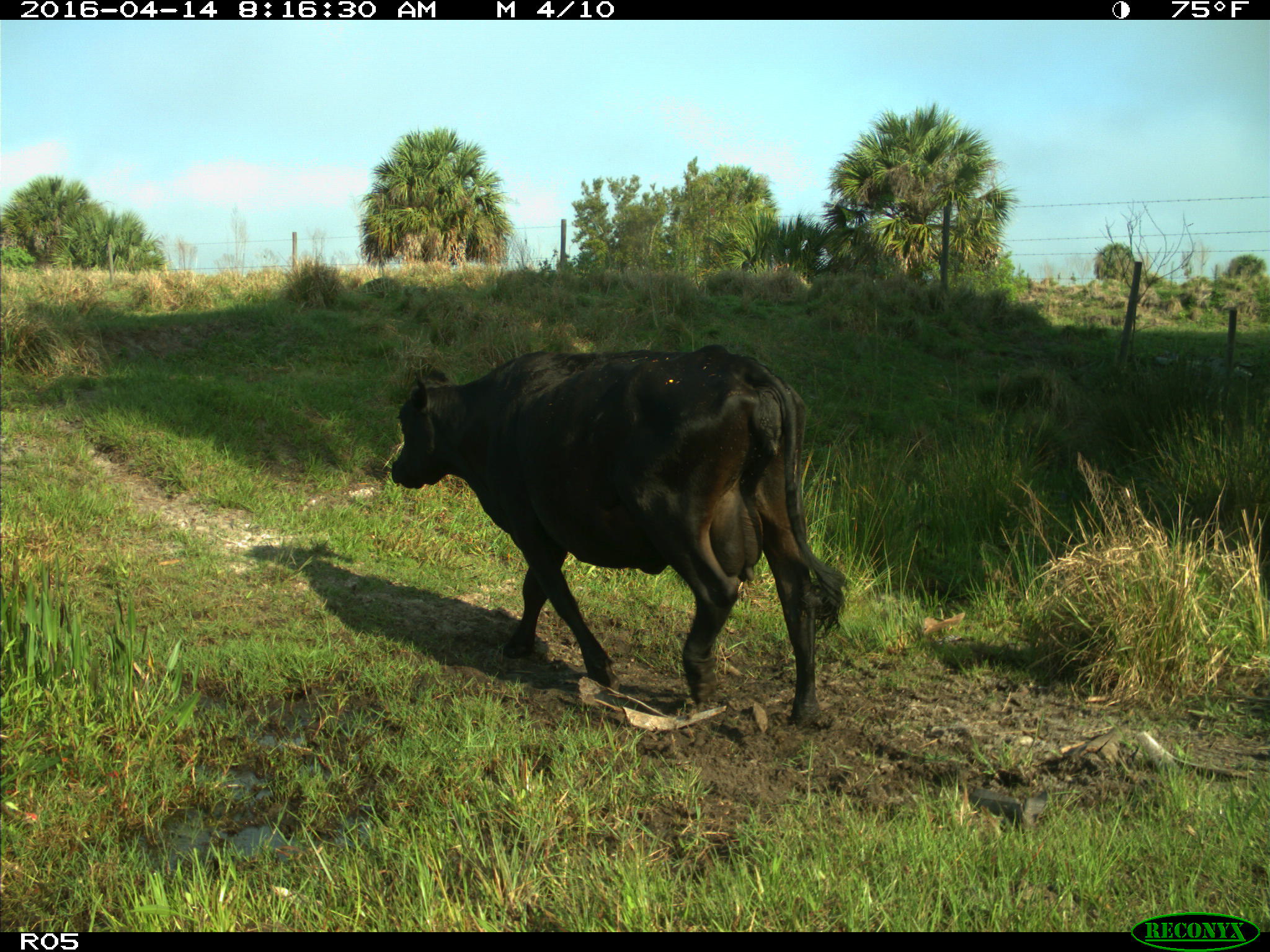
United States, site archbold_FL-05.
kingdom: Animalia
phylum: Chordata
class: Mammalia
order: Artiodactyla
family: Bovidae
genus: Bos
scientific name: Bos taurus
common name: domestic cow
Bos taurus (domestic cow).